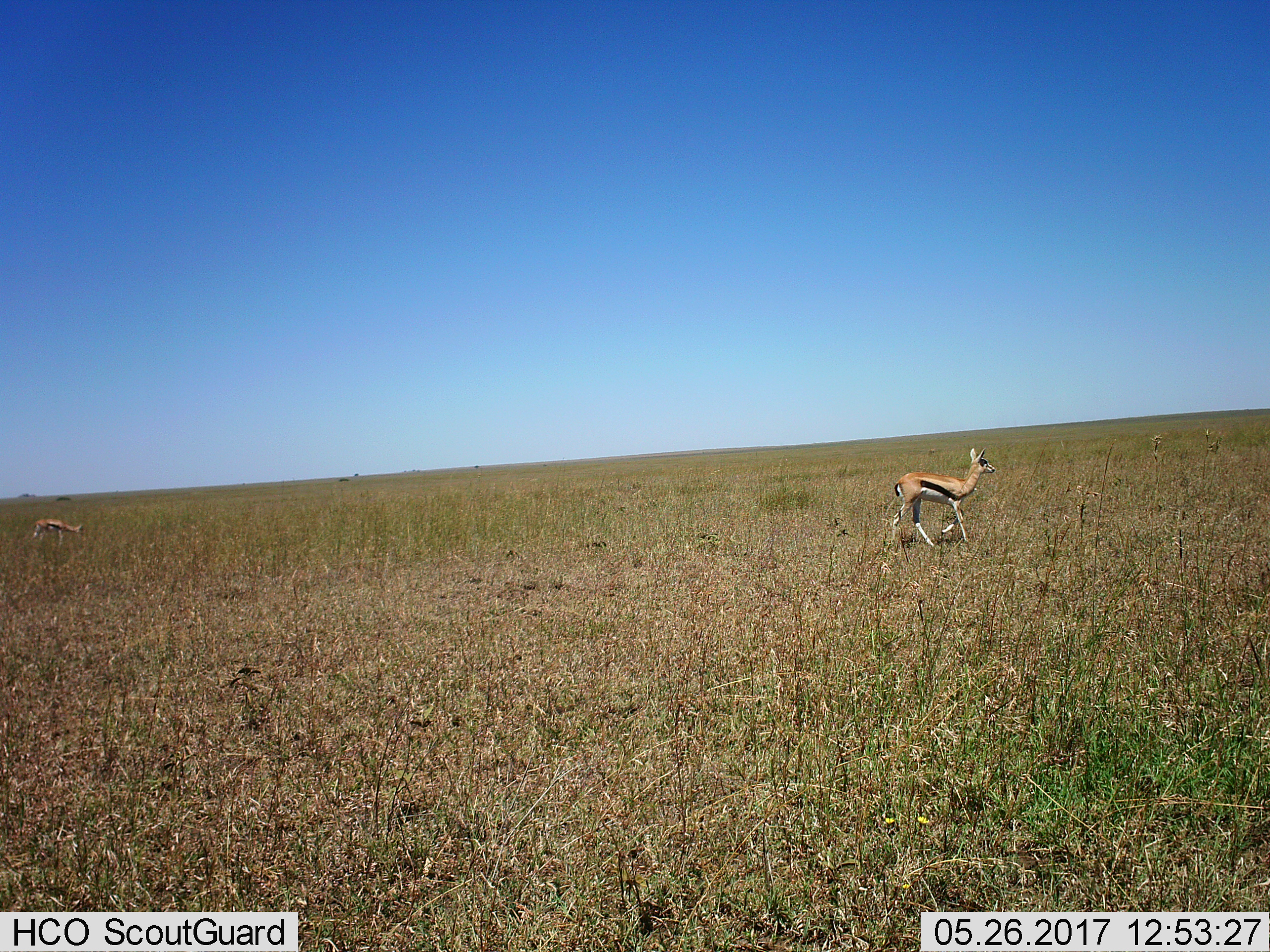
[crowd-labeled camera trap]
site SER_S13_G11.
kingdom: Animalia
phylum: Chordata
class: Mammalia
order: Artiodactyla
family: Bovidae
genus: Eudorcas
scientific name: Eudorcas thomsonii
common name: thomson's gazelle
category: gazellethomsons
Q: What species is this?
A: Gazellethomsons (thomson's gazelle) (Eudorcas thomsonii).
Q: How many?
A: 2.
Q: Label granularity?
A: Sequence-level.